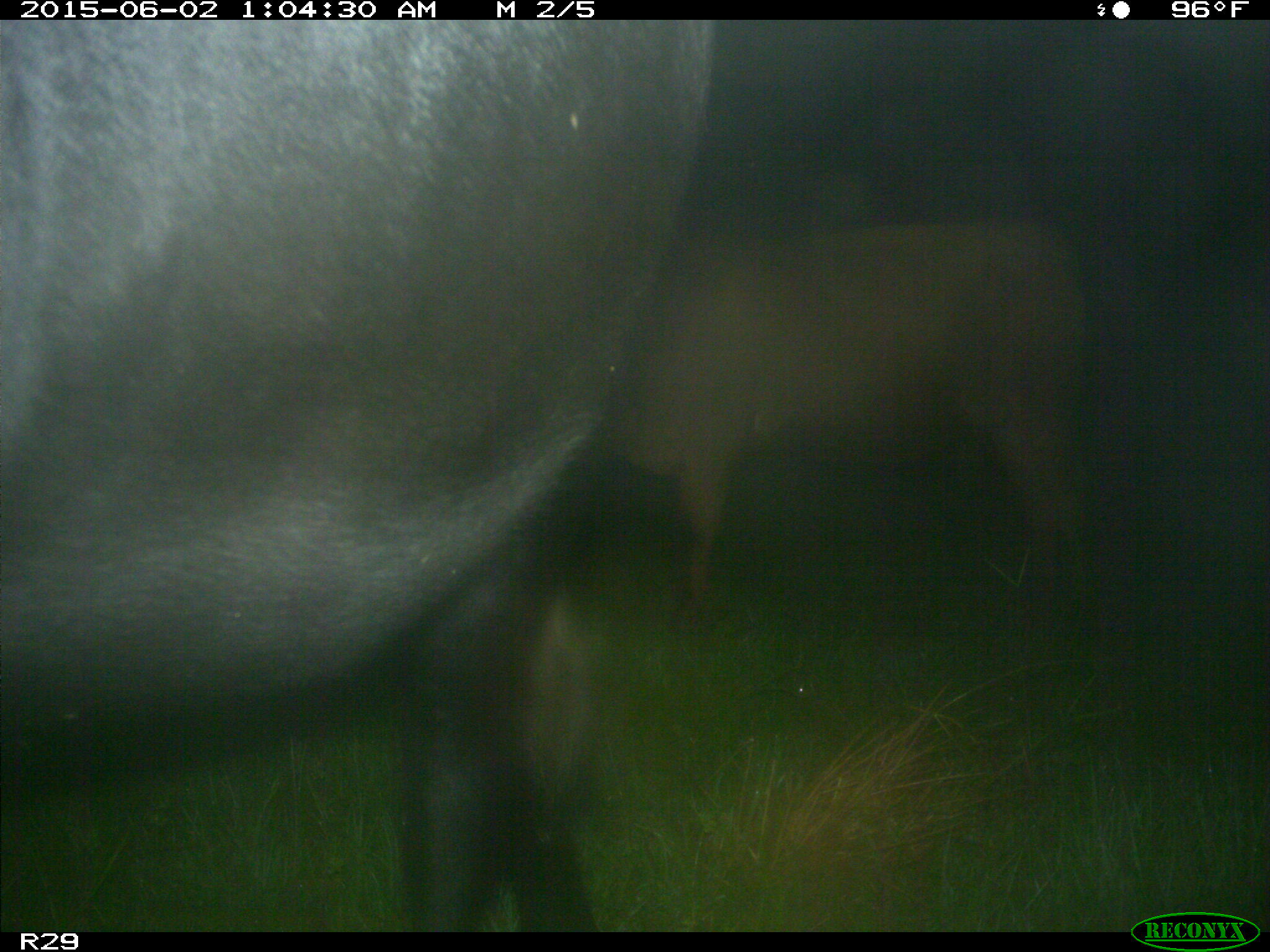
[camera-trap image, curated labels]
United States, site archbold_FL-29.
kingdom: Animalia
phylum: Chordata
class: Mammalia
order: Artiodactyla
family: Bovidae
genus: Bos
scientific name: Bos taurus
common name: domestic cow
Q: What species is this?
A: Bos taurus (domestic cow).